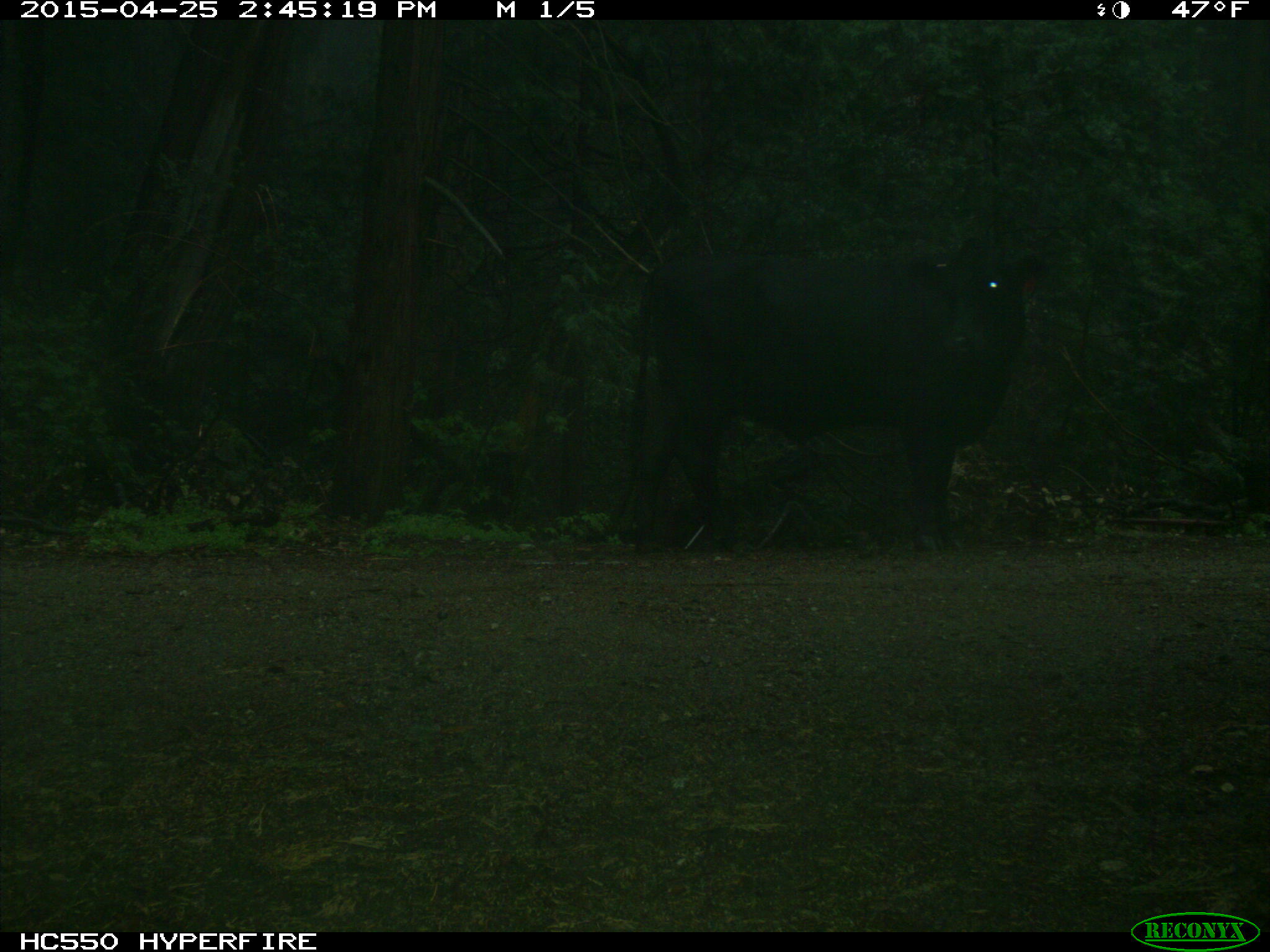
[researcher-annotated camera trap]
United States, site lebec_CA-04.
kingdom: Animalia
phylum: Chordata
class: Mammalia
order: Artiodactyla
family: Bovidae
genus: Bos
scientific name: Bos taurus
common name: domestic cow